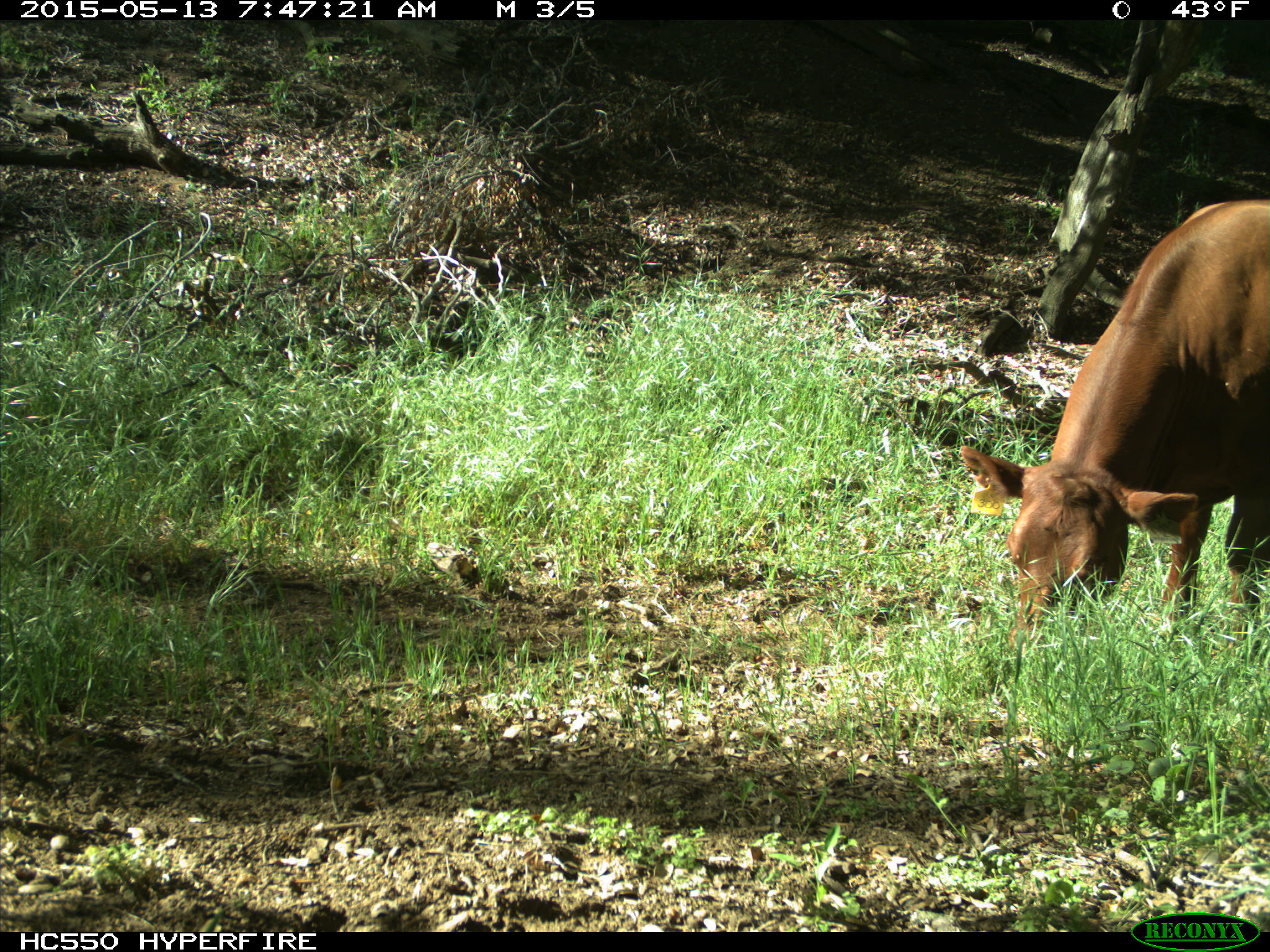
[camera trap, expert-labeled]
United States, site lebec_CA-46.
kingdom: Animalia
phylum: Chordata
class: Mammalia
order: Artiodactyla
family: Bovidae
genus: Bos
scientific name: Bos taurus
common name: domestic cow